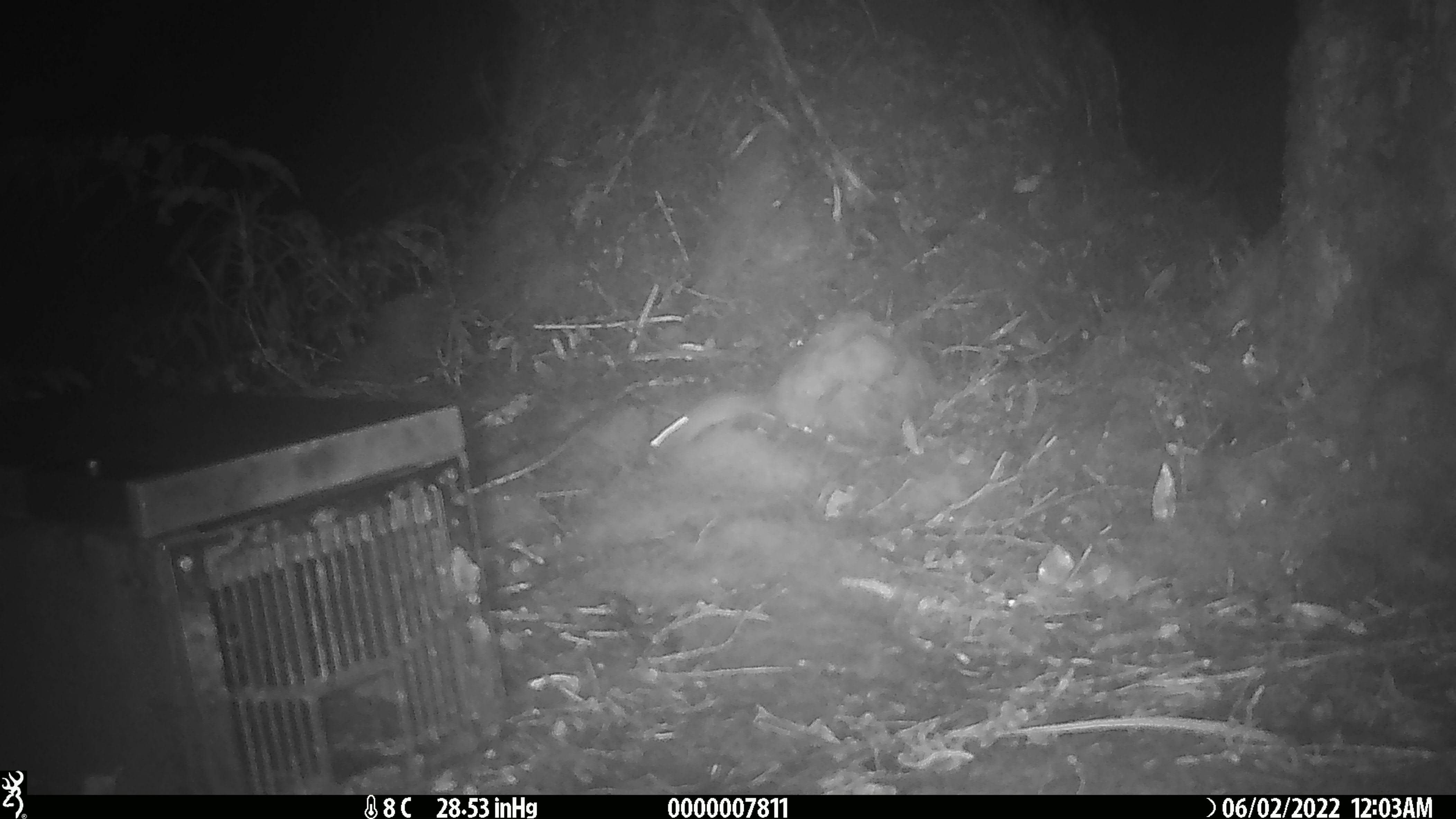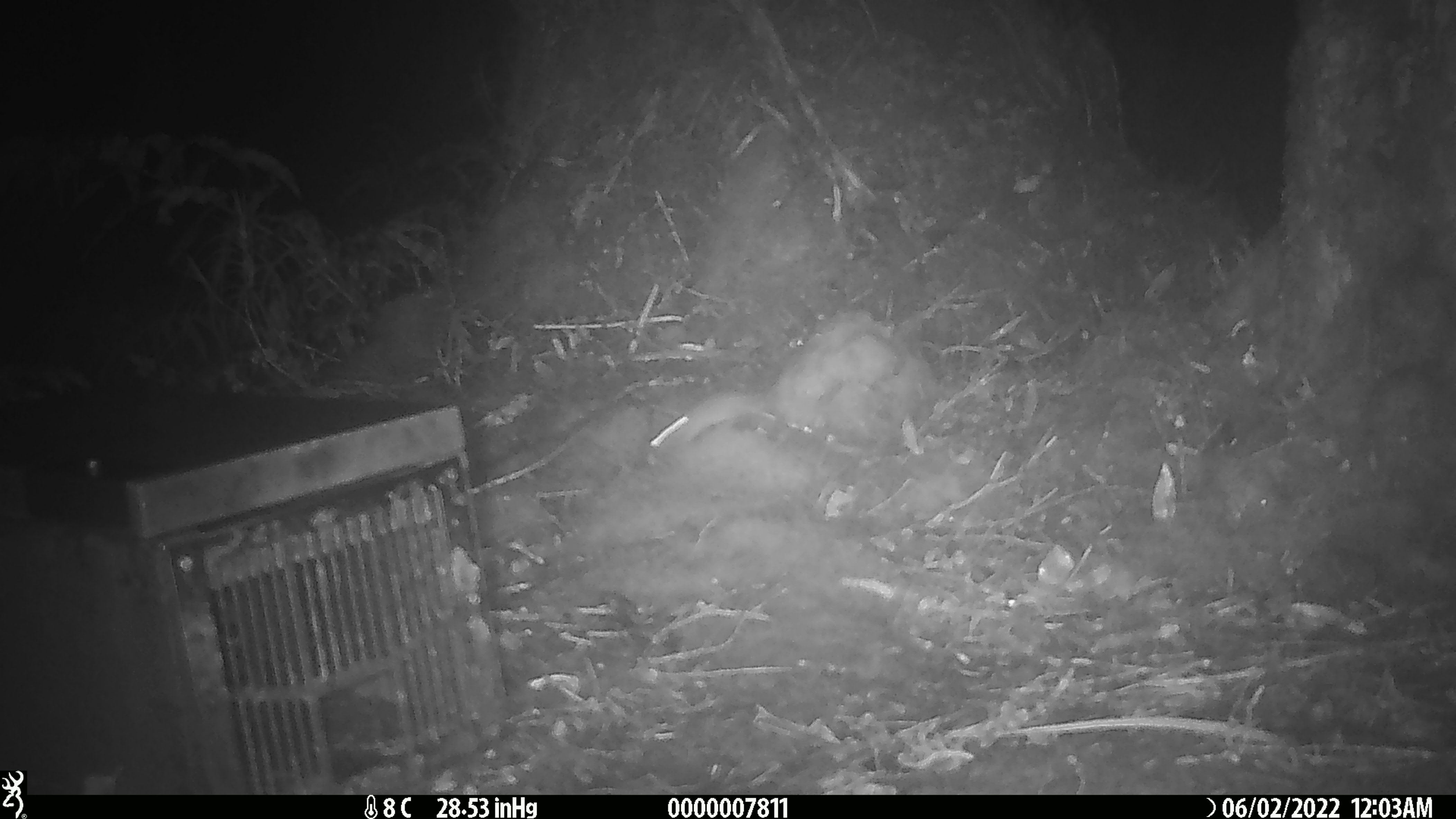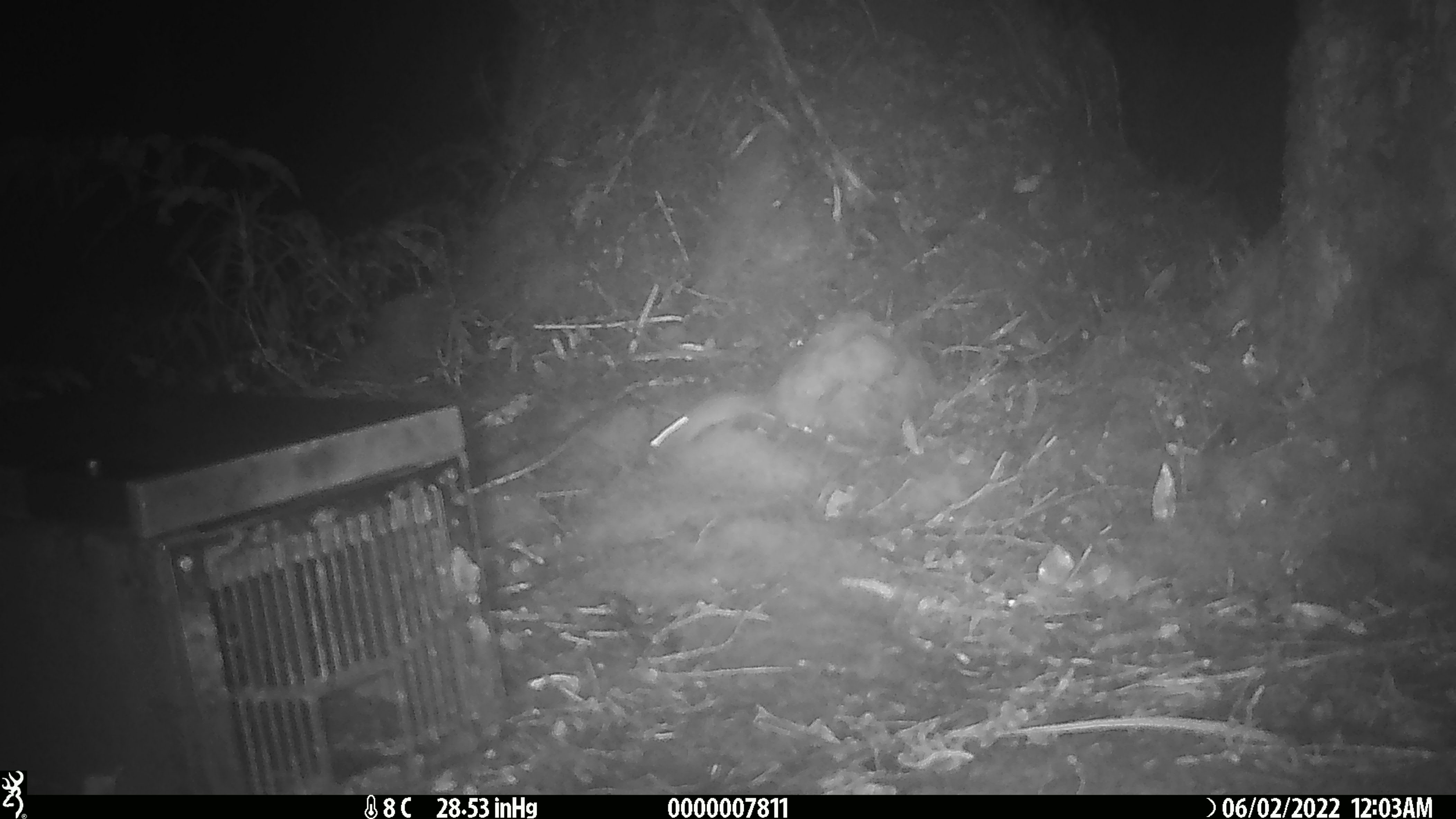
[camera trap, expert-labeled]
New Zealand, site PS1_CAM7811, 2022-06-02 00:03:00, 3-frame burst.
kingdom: Animalia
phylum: Chordata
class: Mammalia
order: Rodentia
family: Muridae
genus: Mus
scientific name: Mus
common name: mouse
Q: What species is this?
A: Mouse (Mus).